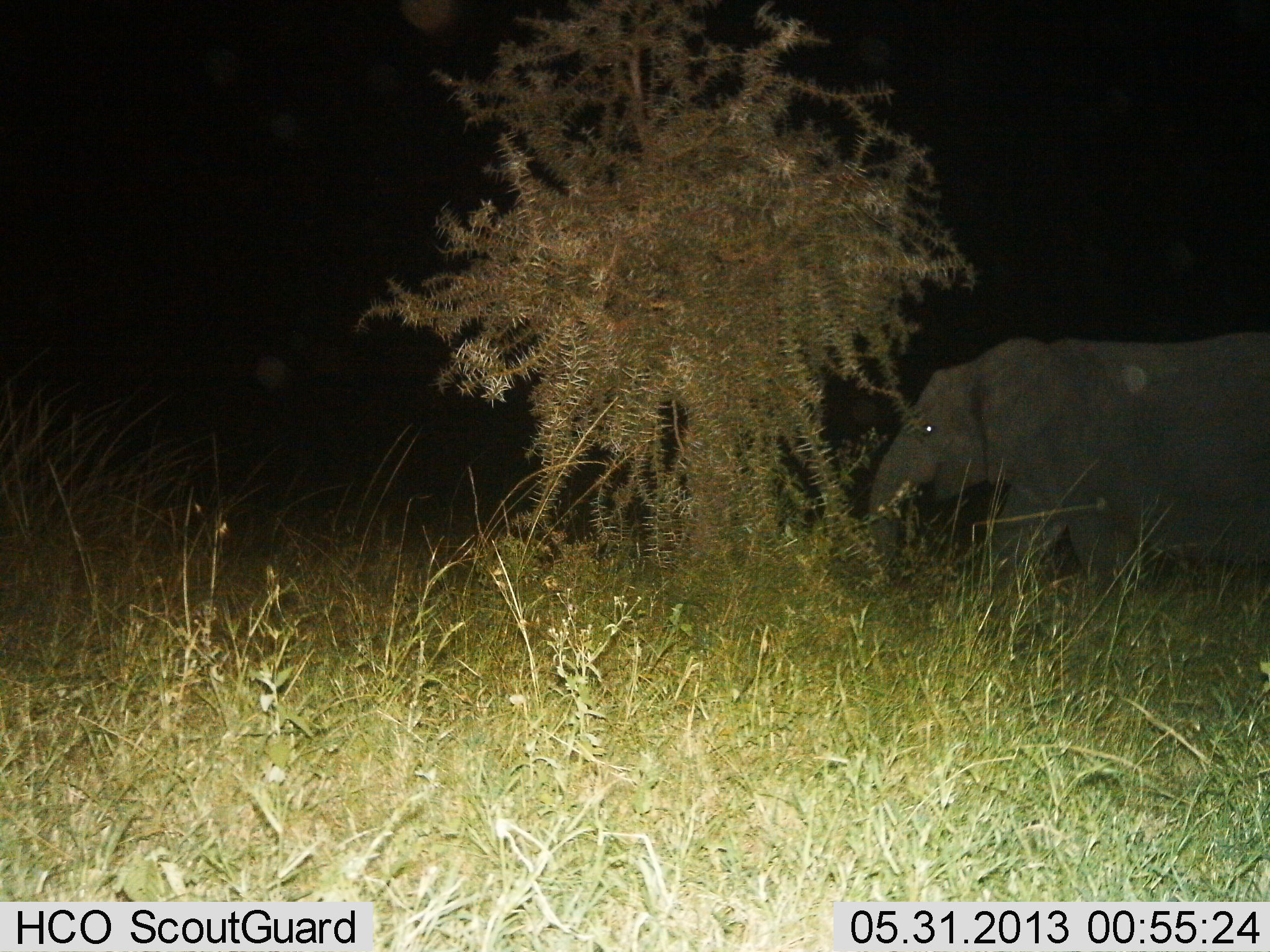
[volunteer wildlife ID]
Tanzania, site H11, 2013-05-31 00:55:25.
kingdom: Animalia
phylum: Chordata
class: Mammalia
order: Proboscidea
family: Elephantidae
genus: Loxodonta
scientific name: Loxodonta africana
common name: african bush elephant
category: elephant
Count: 1.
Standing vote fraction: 29%.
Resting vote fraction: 0%.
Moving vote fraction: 58%.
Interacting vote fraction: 0%.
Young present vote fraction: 0%.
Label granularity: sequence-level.